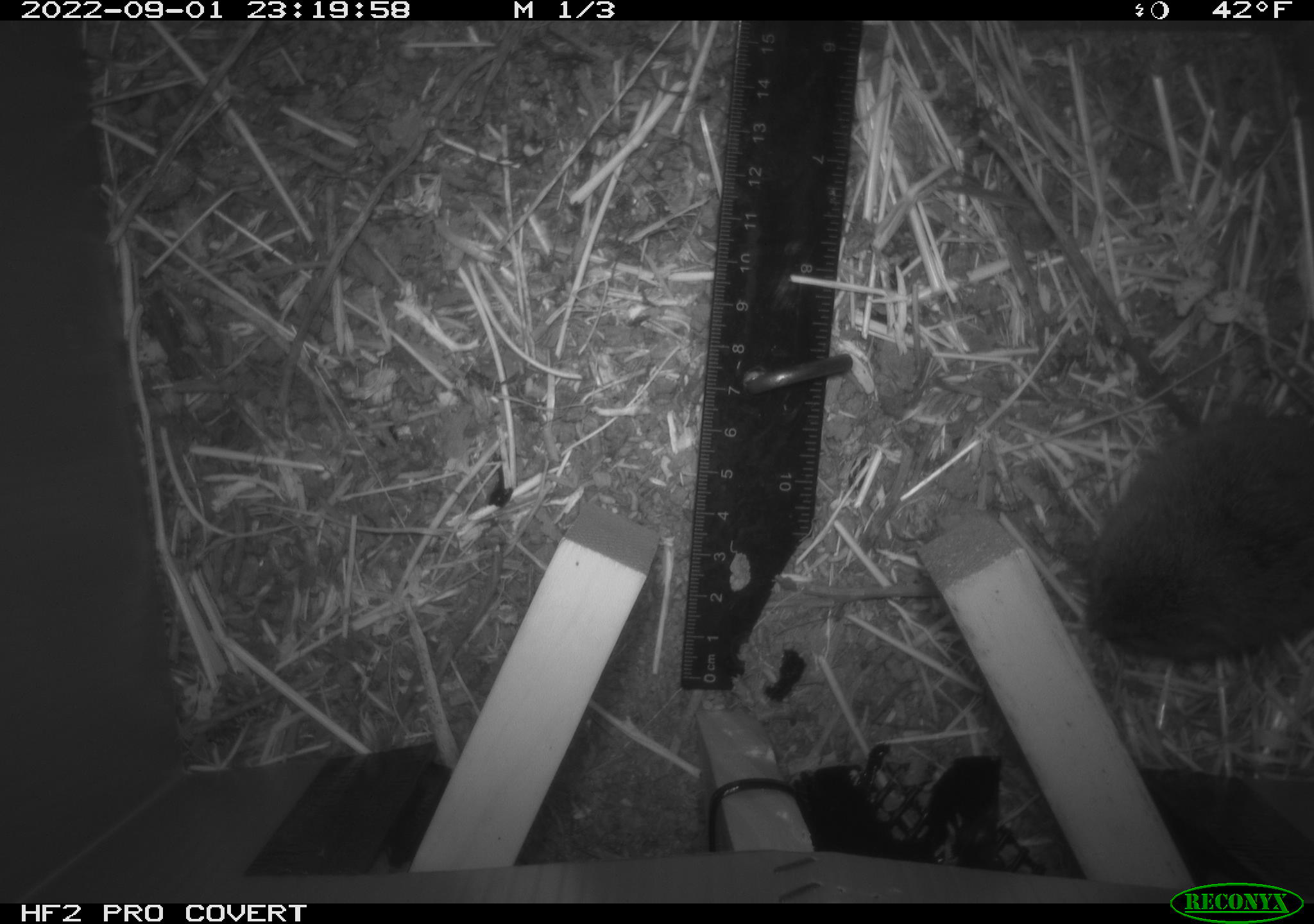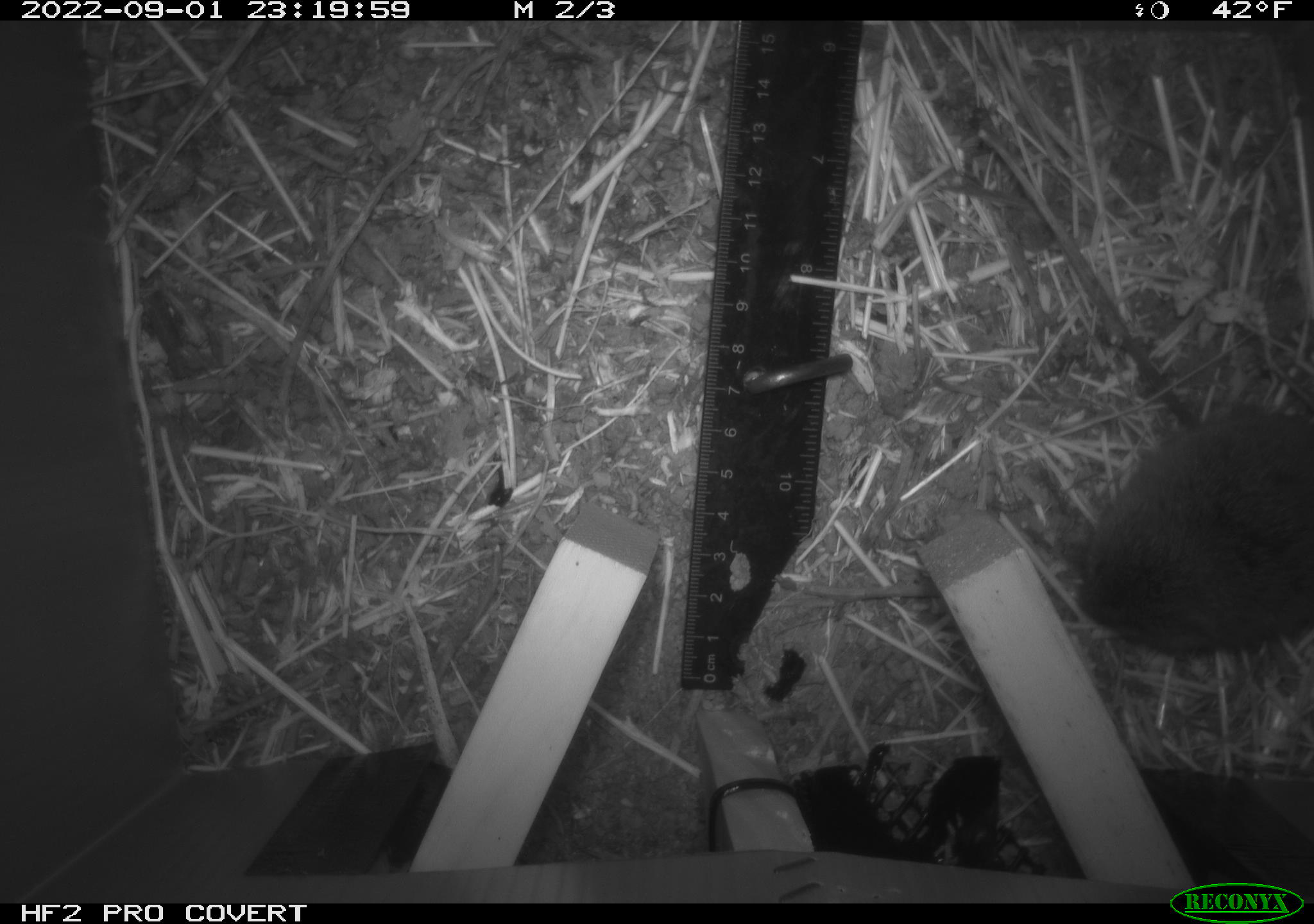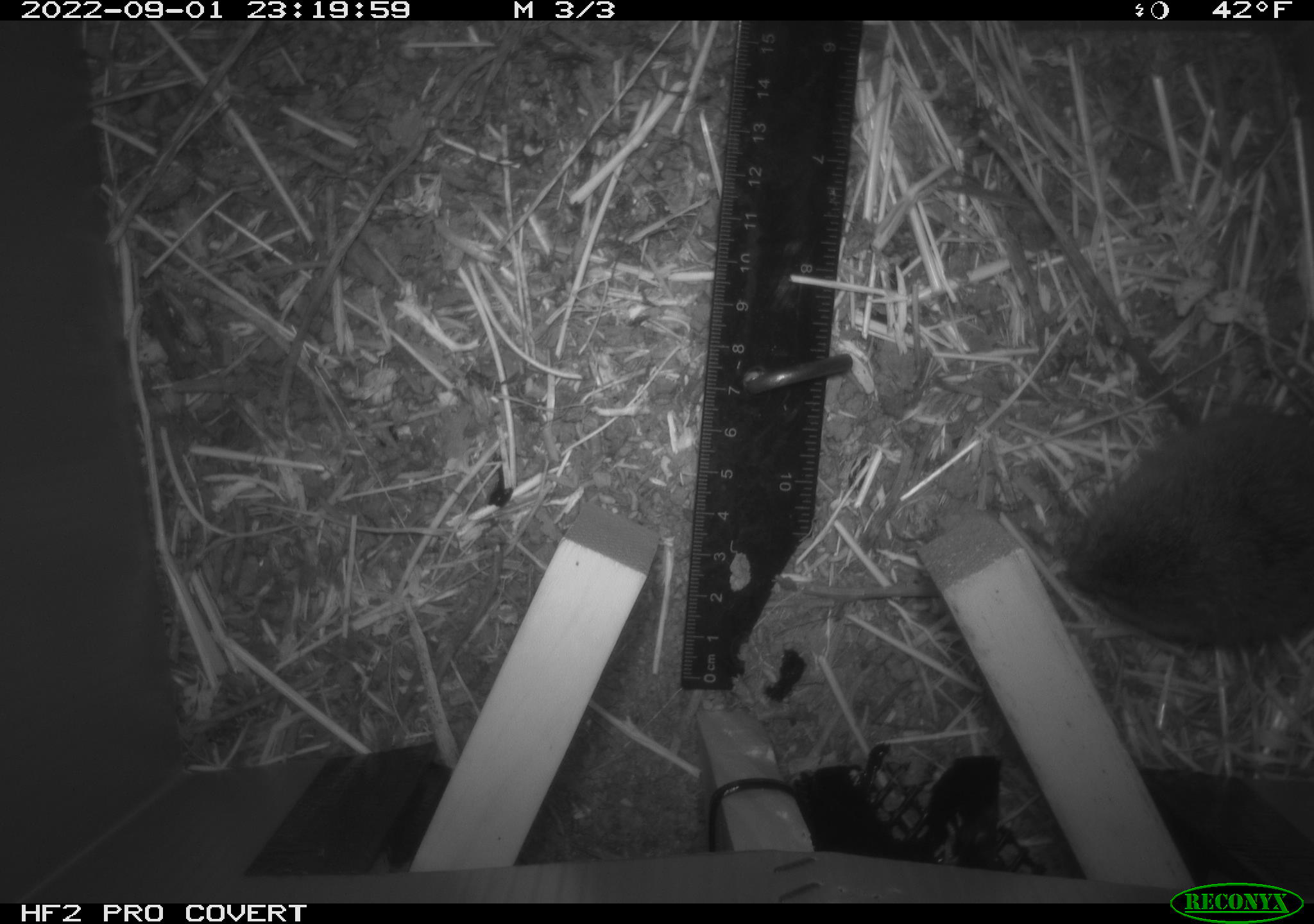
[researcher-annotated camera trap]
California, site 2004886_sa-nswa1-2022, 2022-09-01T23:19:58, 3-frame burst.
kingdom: Animalia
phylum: Chordata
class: Mammalia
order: Rodentia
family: Cricetidae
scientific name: Cricetidae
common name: hamsters, voles, lemmings, and allies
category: cricetidae family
Cricetidae family (hamsters, voles, lemmings, and allies) (Cricetidae).